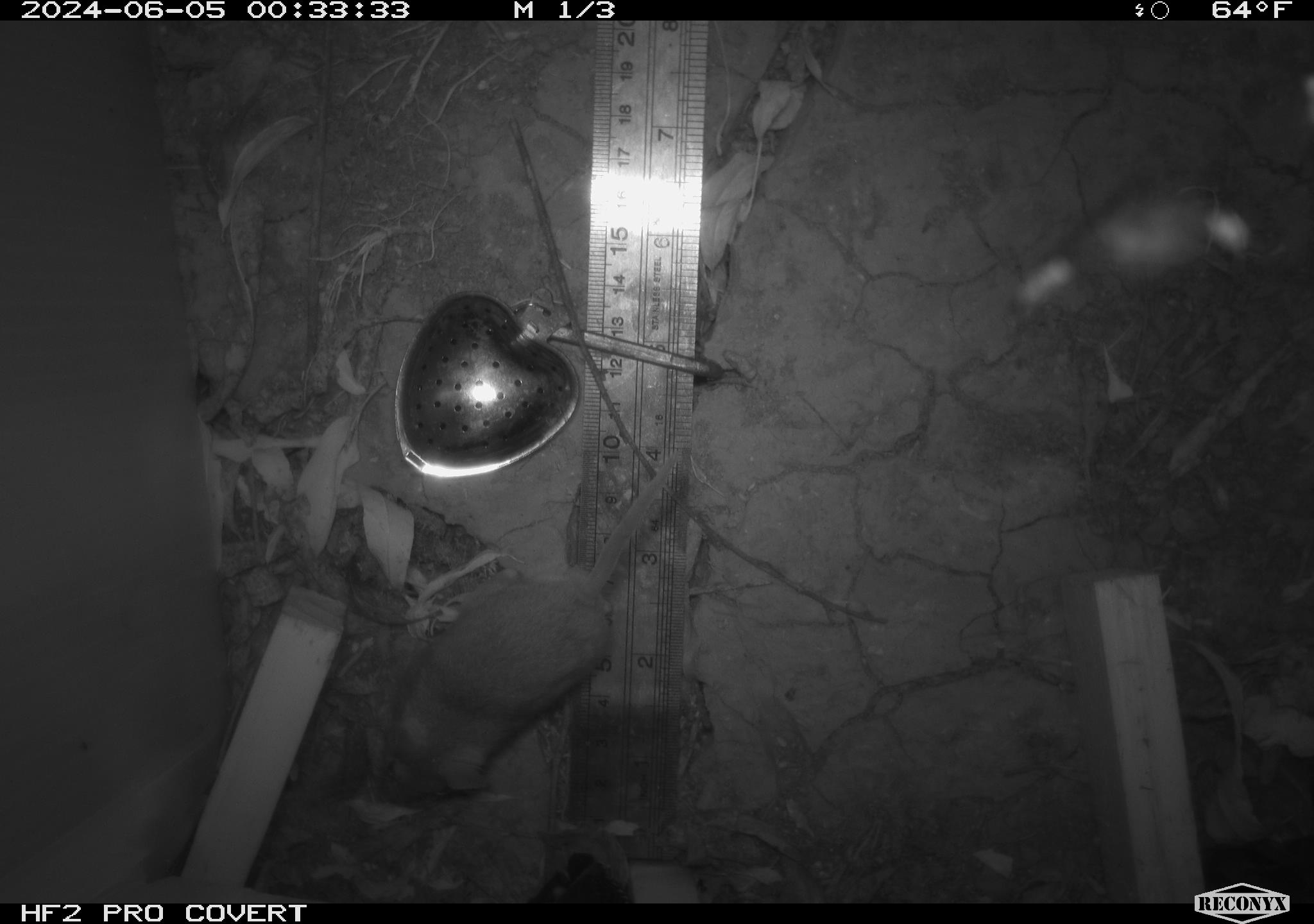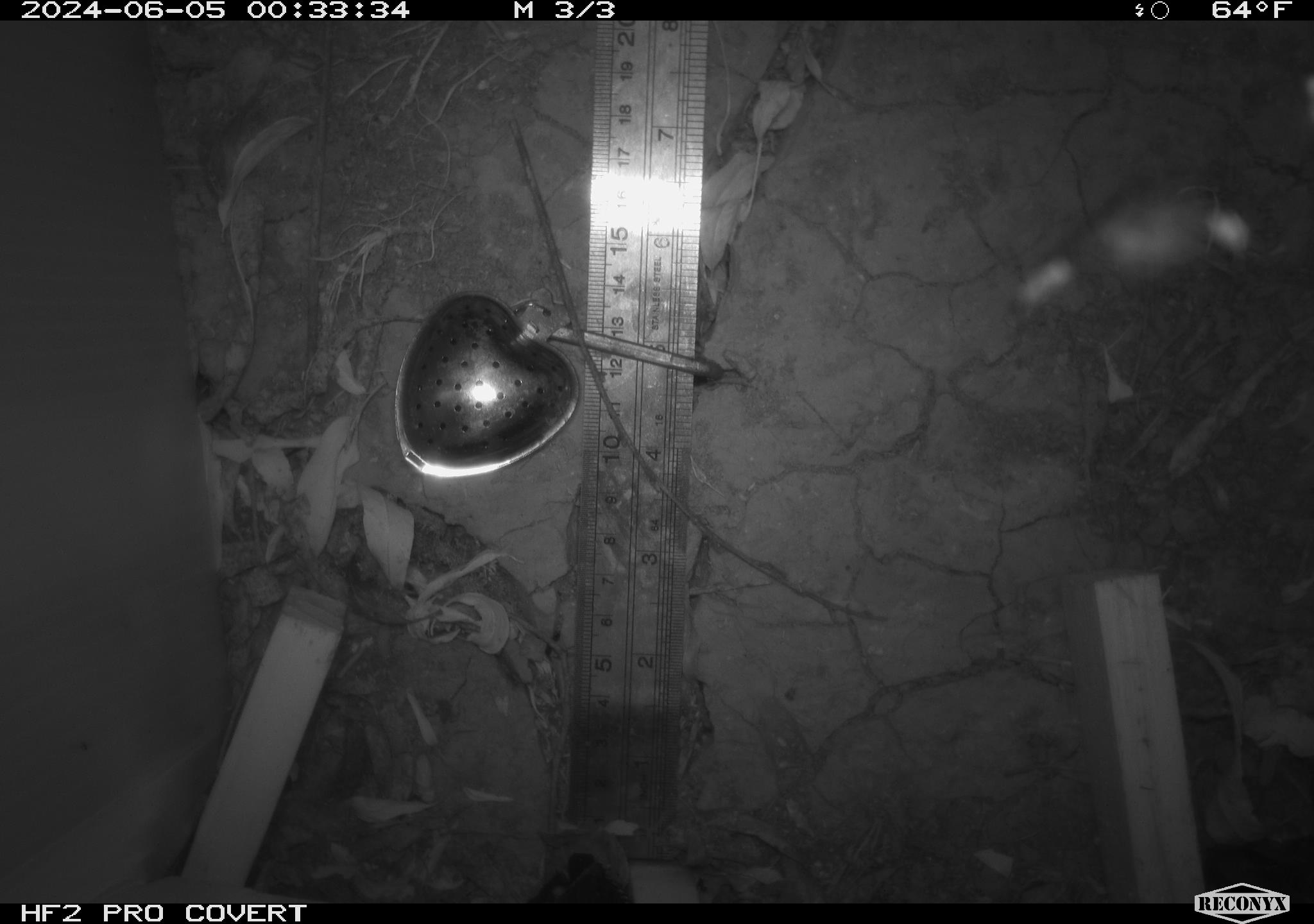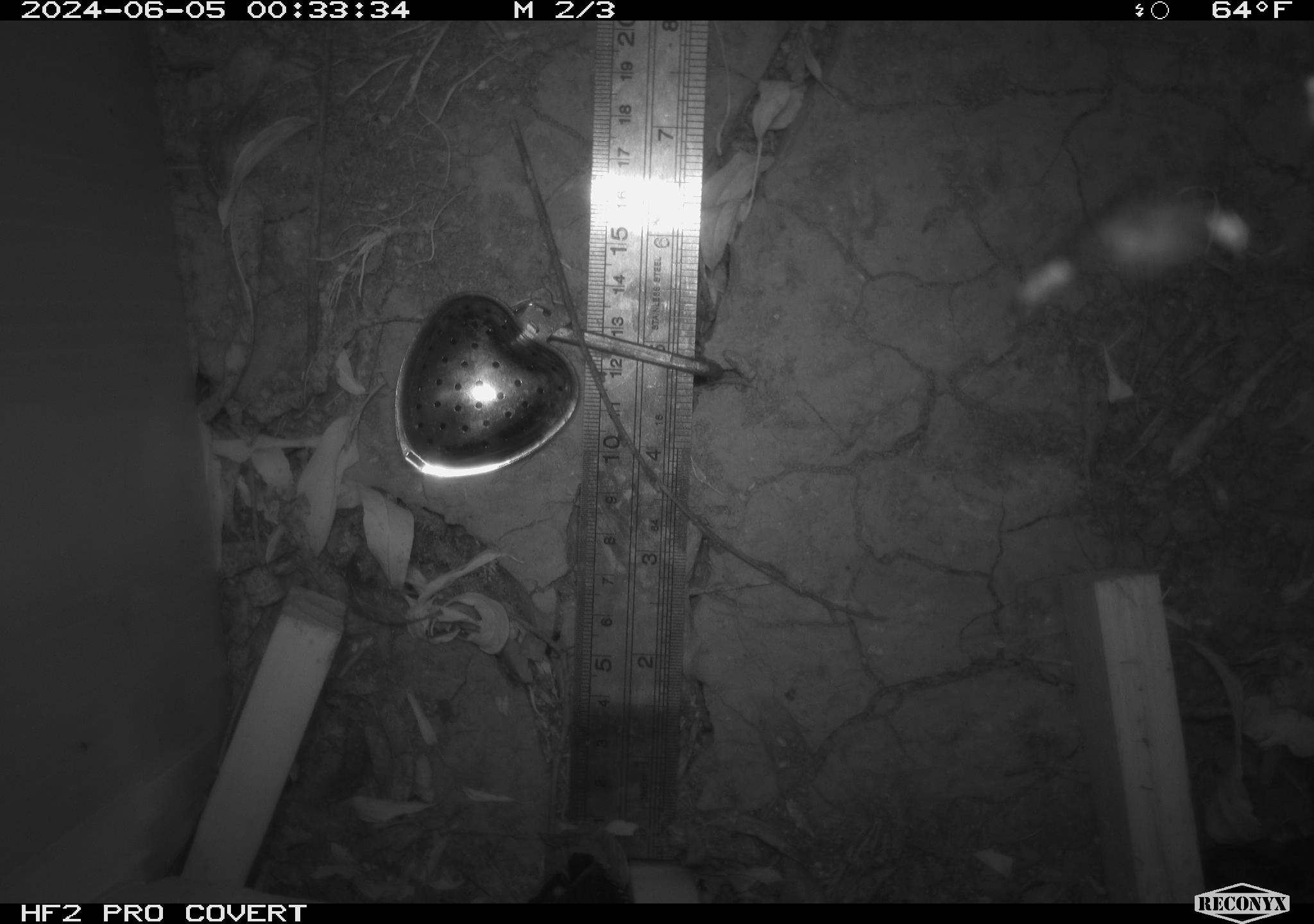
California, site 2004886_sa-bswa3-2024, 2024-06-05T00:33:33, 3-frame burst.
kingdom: Animalia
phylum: Chordata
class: Mammalia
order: Rodentia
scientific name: Rodentia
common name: mouse species